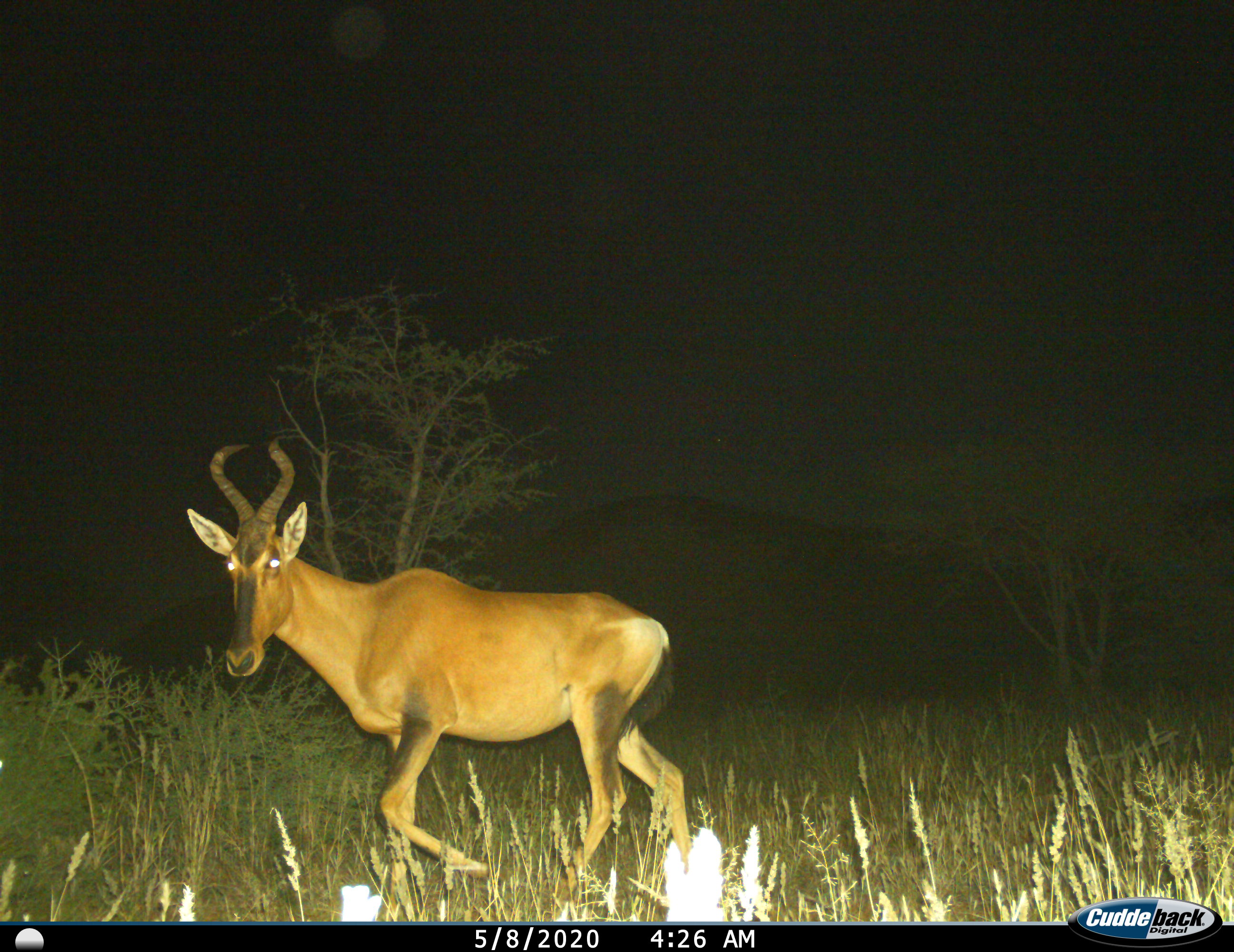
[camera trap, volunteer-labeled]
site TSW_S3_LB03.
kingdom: Animalia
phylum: Chordata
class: Mammalia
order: Artiodactyla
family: Bovidae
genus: Alcelaphus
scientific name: Alcelaphus buselaphus caama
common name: red hartebeest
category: hartebeestred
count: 1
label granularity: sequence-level